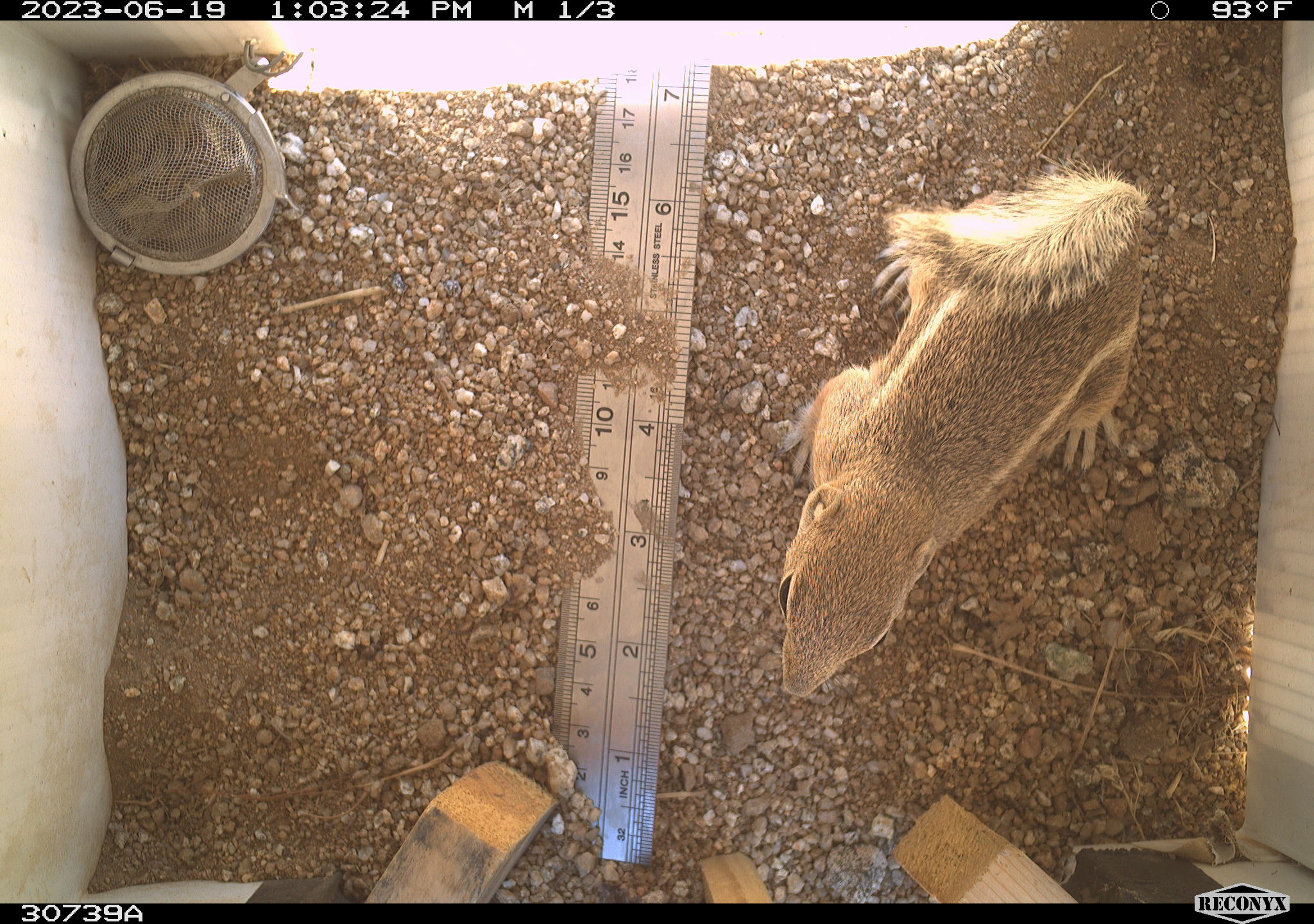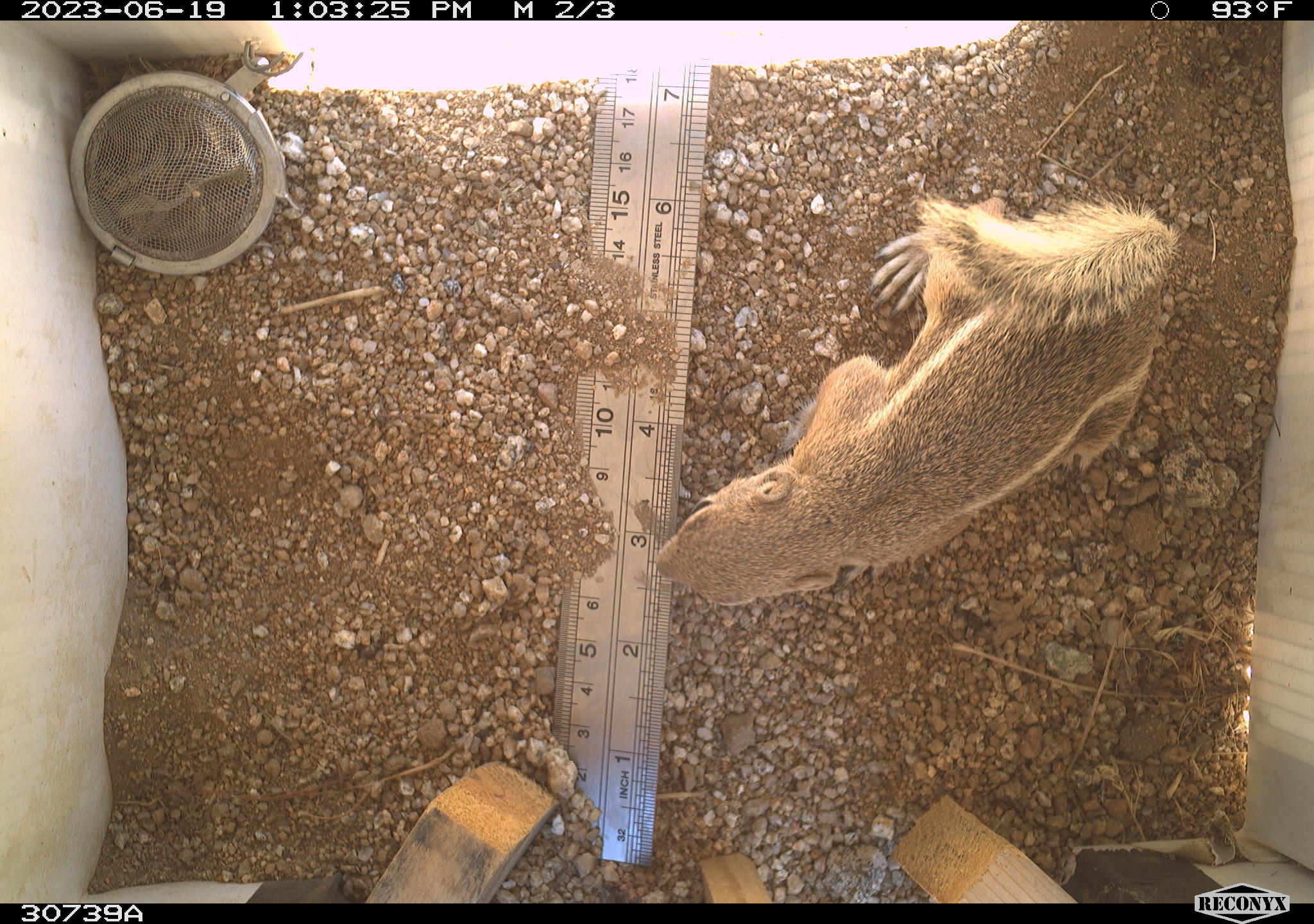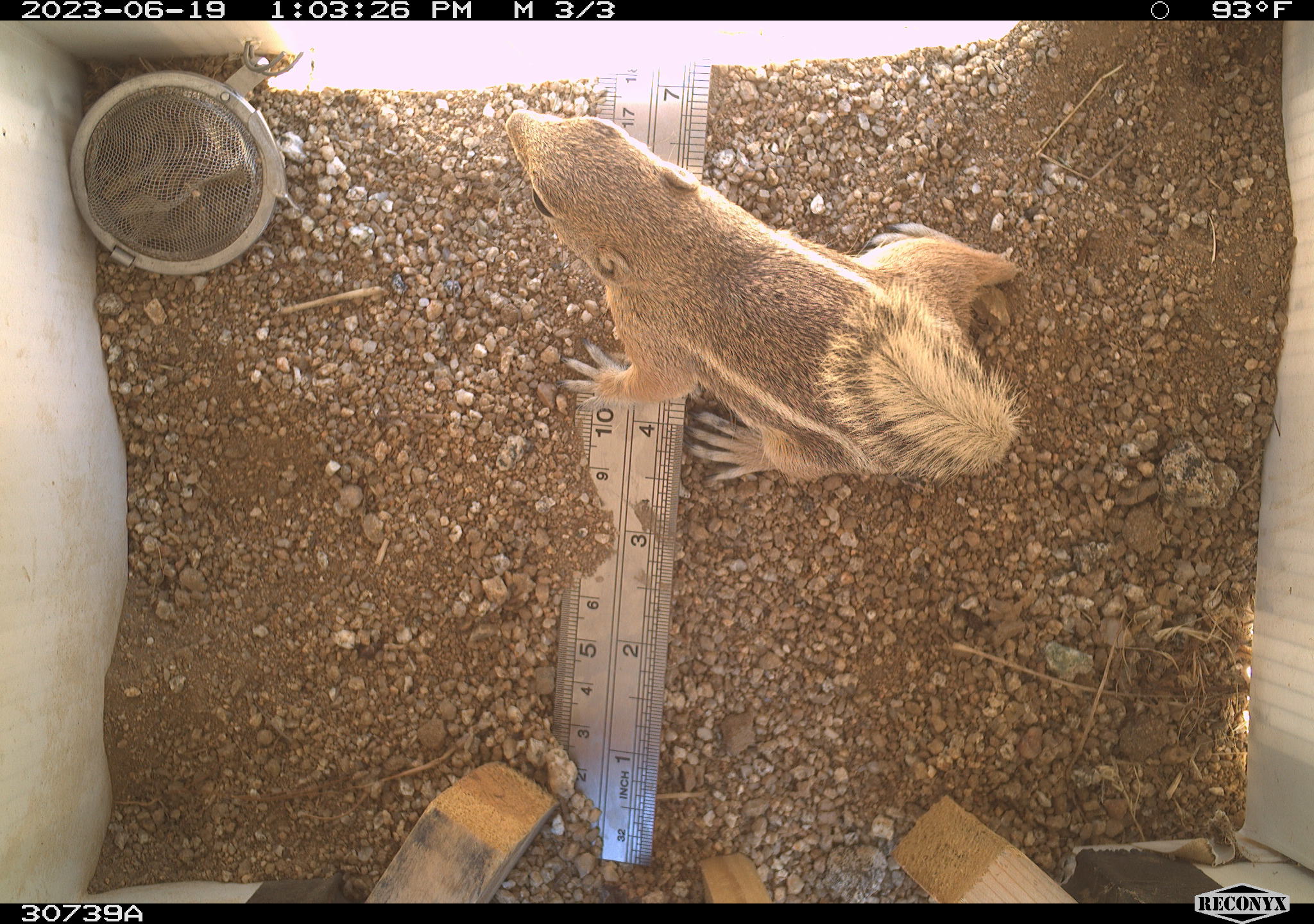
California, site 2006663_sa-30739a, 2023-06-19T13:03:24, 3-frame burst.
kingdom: Animalia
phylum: Chordata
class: Mammalia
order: Rodentia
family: Sciuridae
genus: Ammospermophilus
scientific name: Ammospermophilus leucurus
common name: white-tailed antelope squirrel